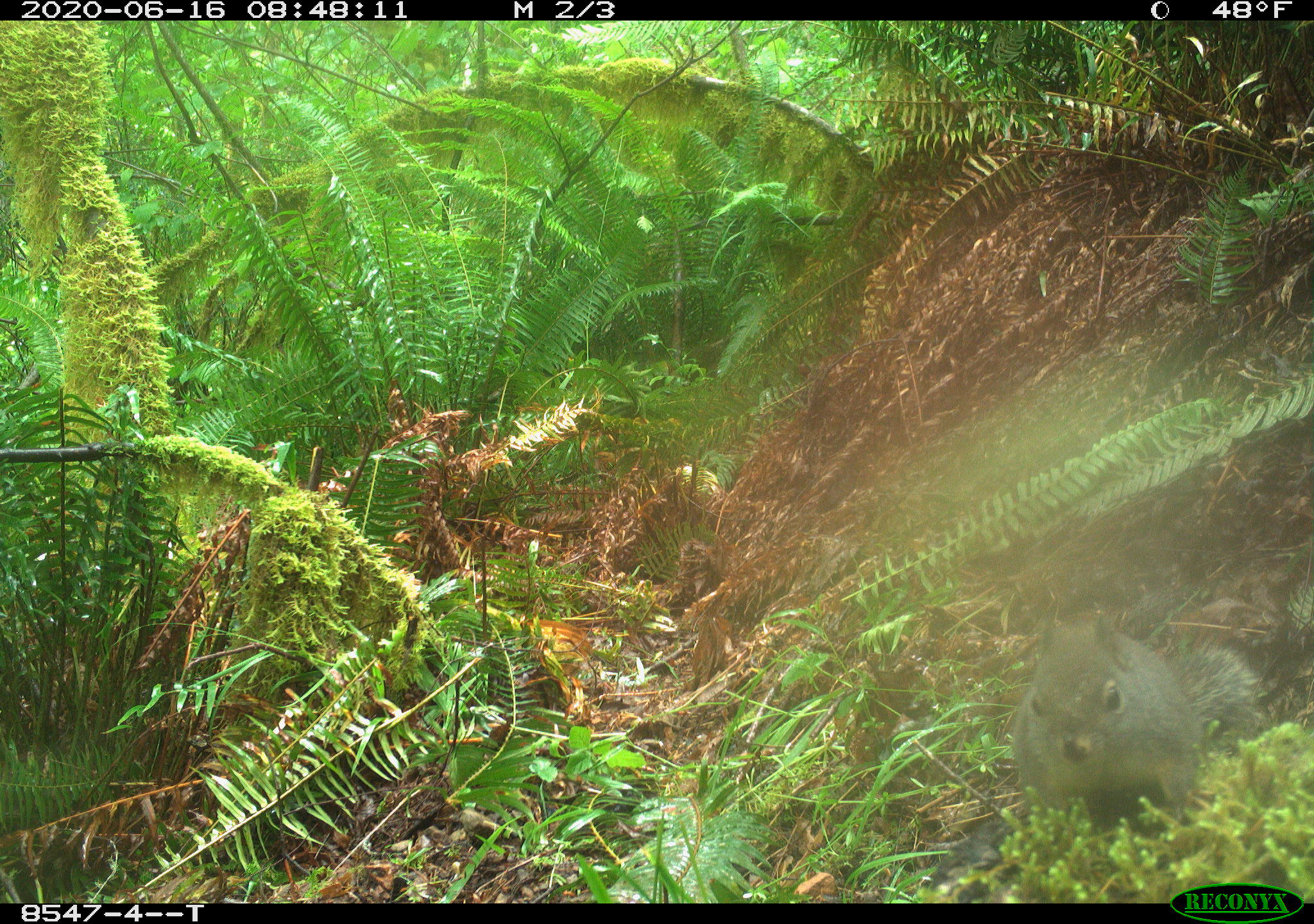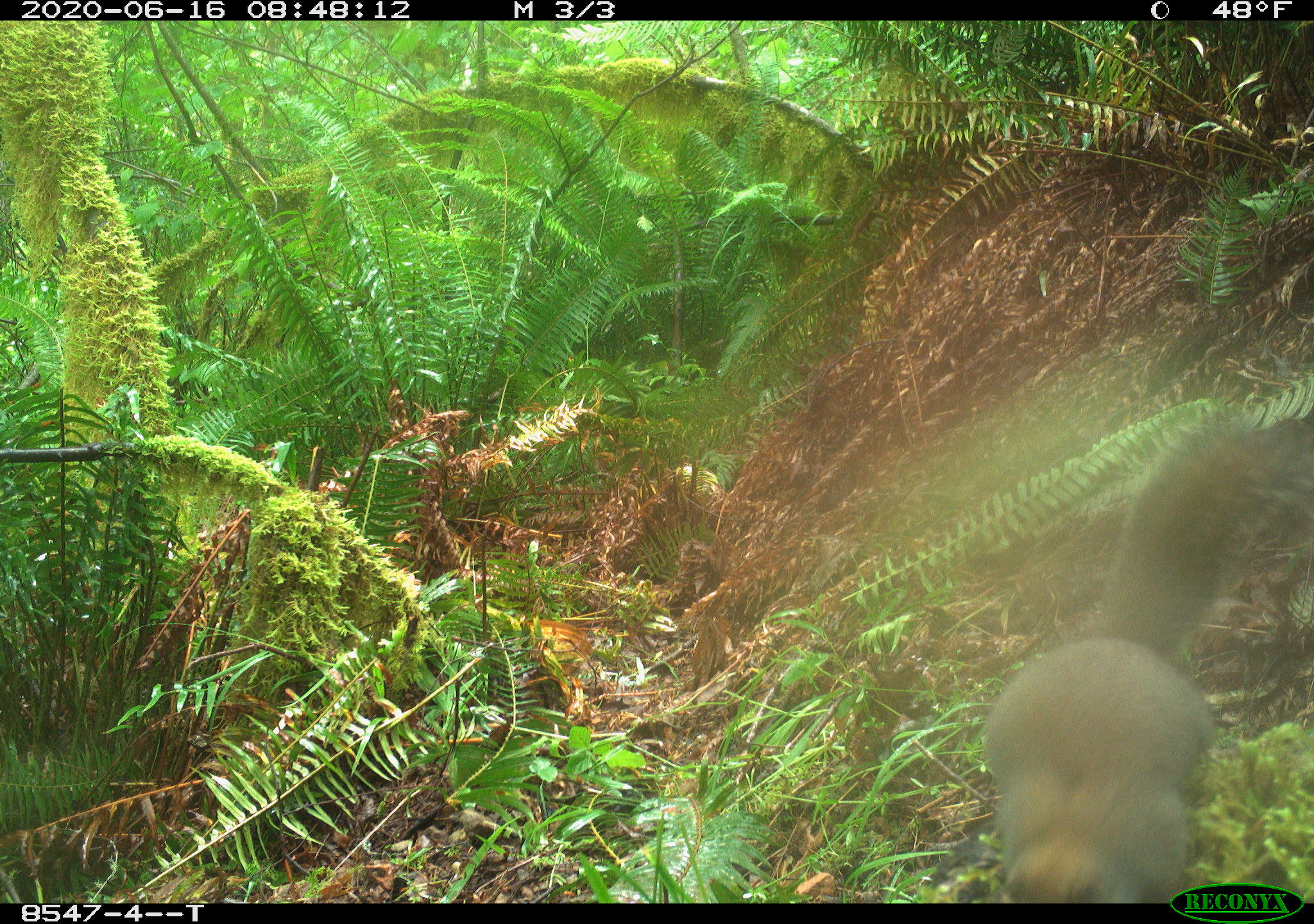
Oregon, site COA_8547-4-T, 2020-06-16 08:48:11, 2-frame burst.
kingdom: Animalia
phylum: Chordata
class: Mammalia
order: Rodentia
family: Sciuridae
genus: Tamiasciurus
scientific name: Tamiasciurus douglasii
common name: douglas squirrel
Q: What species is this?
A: Douglas squirrel (Tamiasciurus douglasii).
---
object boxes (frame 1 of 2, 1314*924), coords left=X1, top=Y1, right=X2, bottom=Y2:
douglas squirrel: left=1024, top=607, right=1262, bottom=846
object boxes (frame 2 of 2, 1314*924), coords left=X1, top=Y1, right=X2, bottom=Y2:
douglas squirrel: left=982, top=410, right=1227, bottom=878